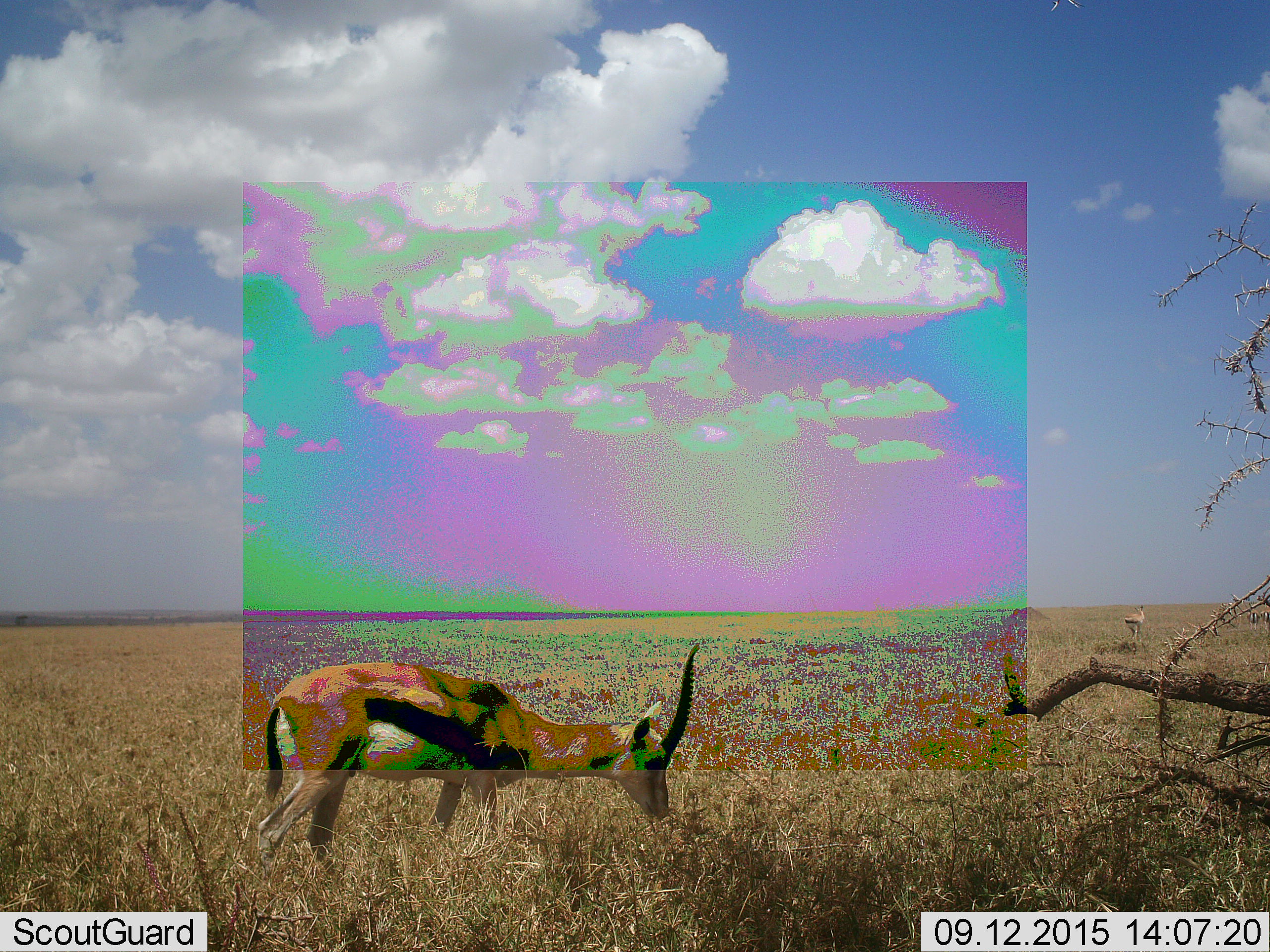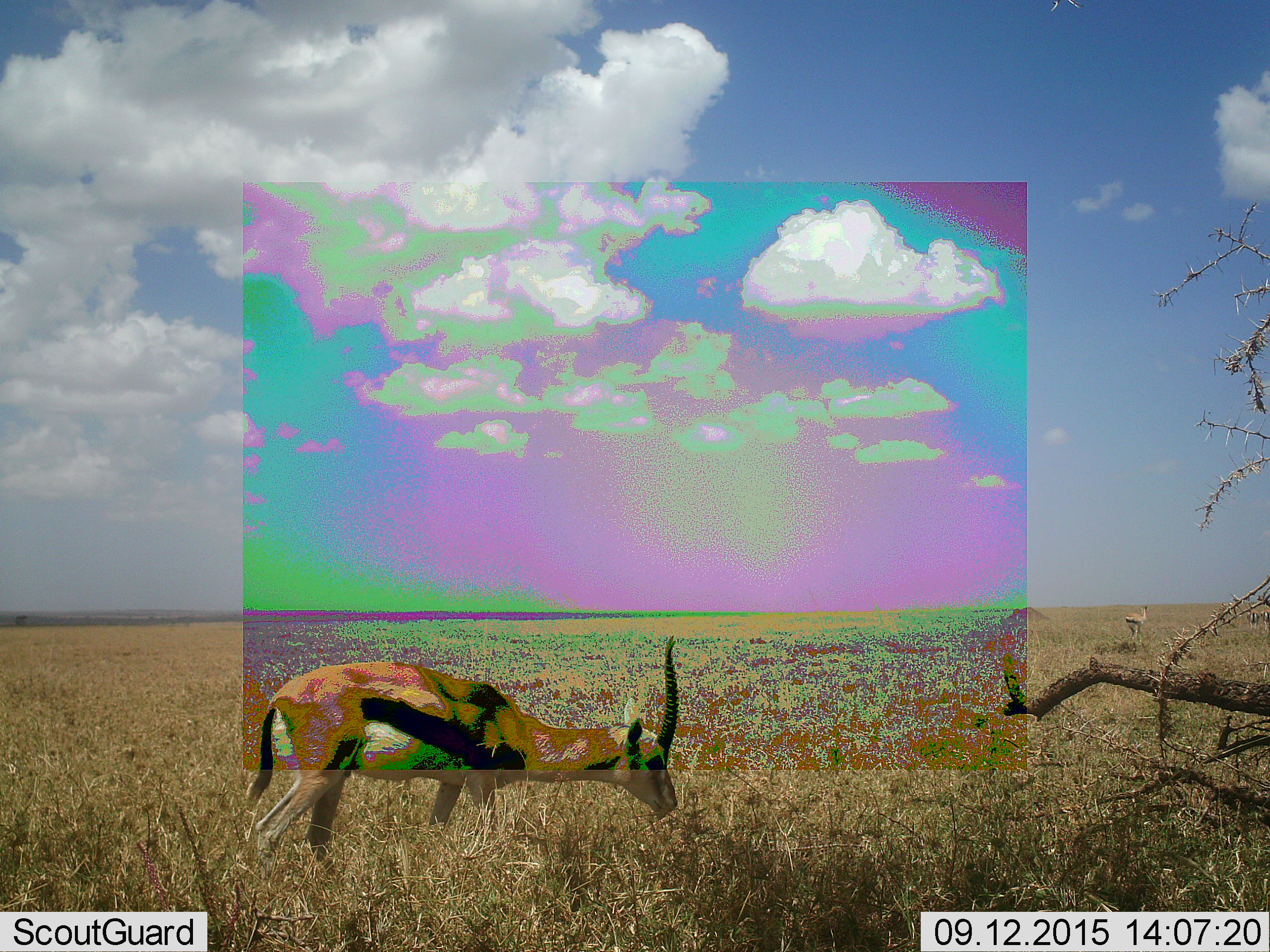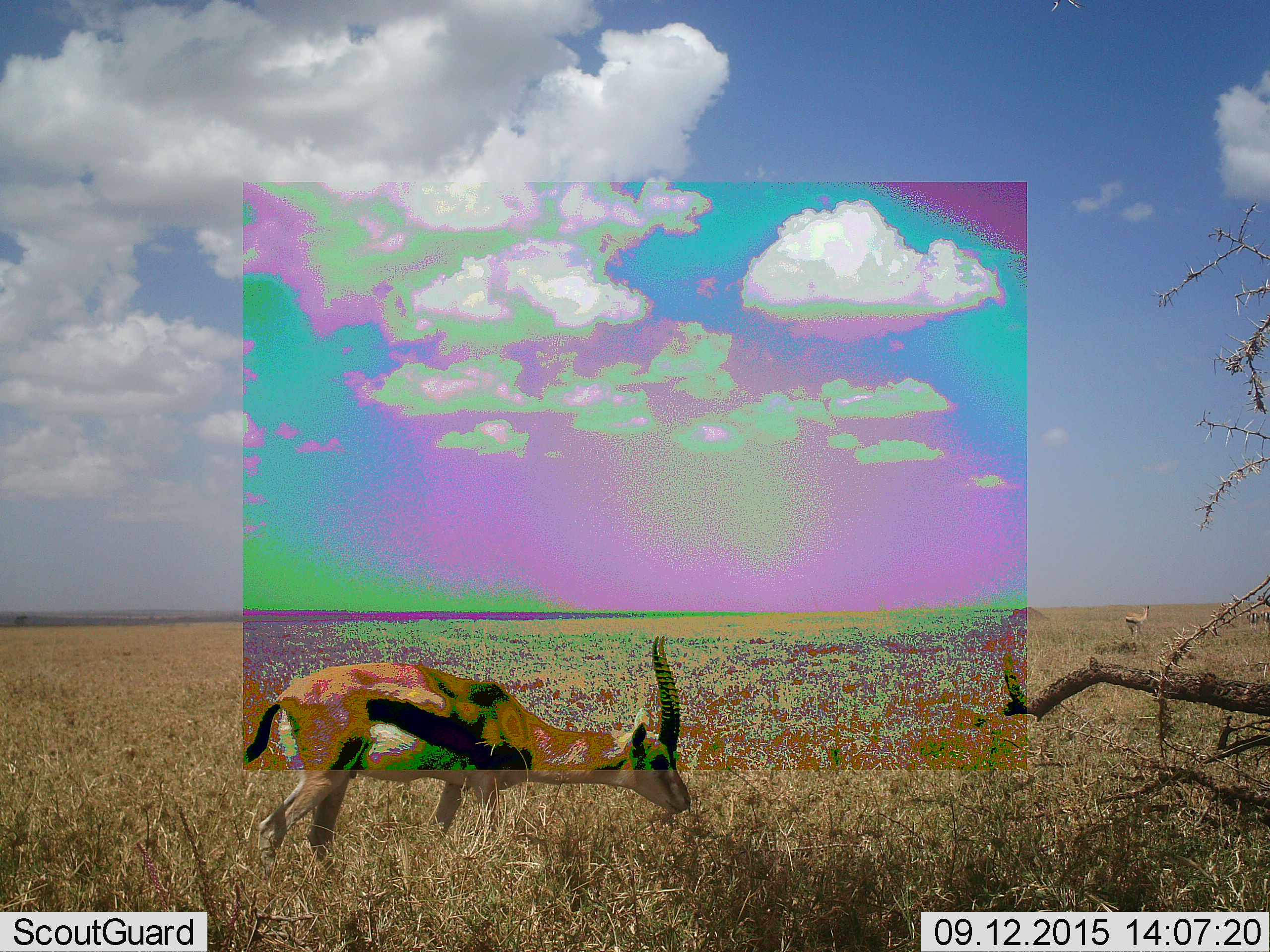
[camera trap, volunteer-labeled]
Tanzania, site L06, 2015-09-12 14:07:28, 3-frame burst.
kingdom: Animalia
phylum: Chordata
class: Mammalia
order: Artiodactyla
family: Bovidae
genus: Eudorcas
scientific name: Eudorcas thomsonii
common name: thomson's gazelle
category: gazellethomsons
Gazellethomsons (thomson's gazelle) (Eudorcas thomsonii), count 2. Behavior (volunteer vote fractions): standing 44%, resting 0%, moving 11%, interacting 0%. Young present (vote fraction): 0%. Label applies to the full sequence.